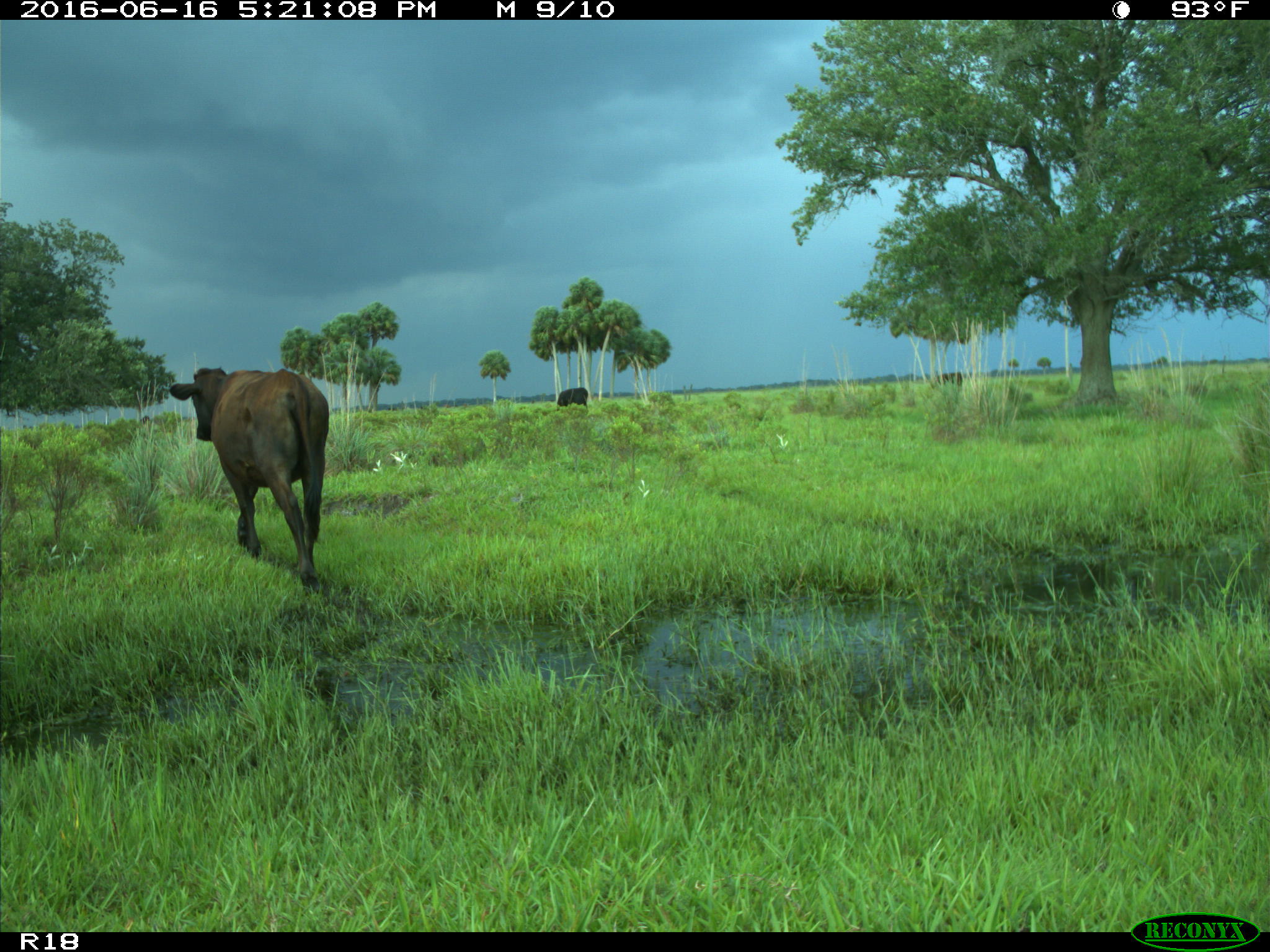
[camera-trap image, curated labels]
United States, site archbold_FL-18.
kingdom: Animalia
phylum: Chordata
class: Mammalia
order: Artiodactyla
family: Bovidae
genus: Bos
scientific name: Bos taurus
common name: domestic cow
Bos taurus (domestic cow).